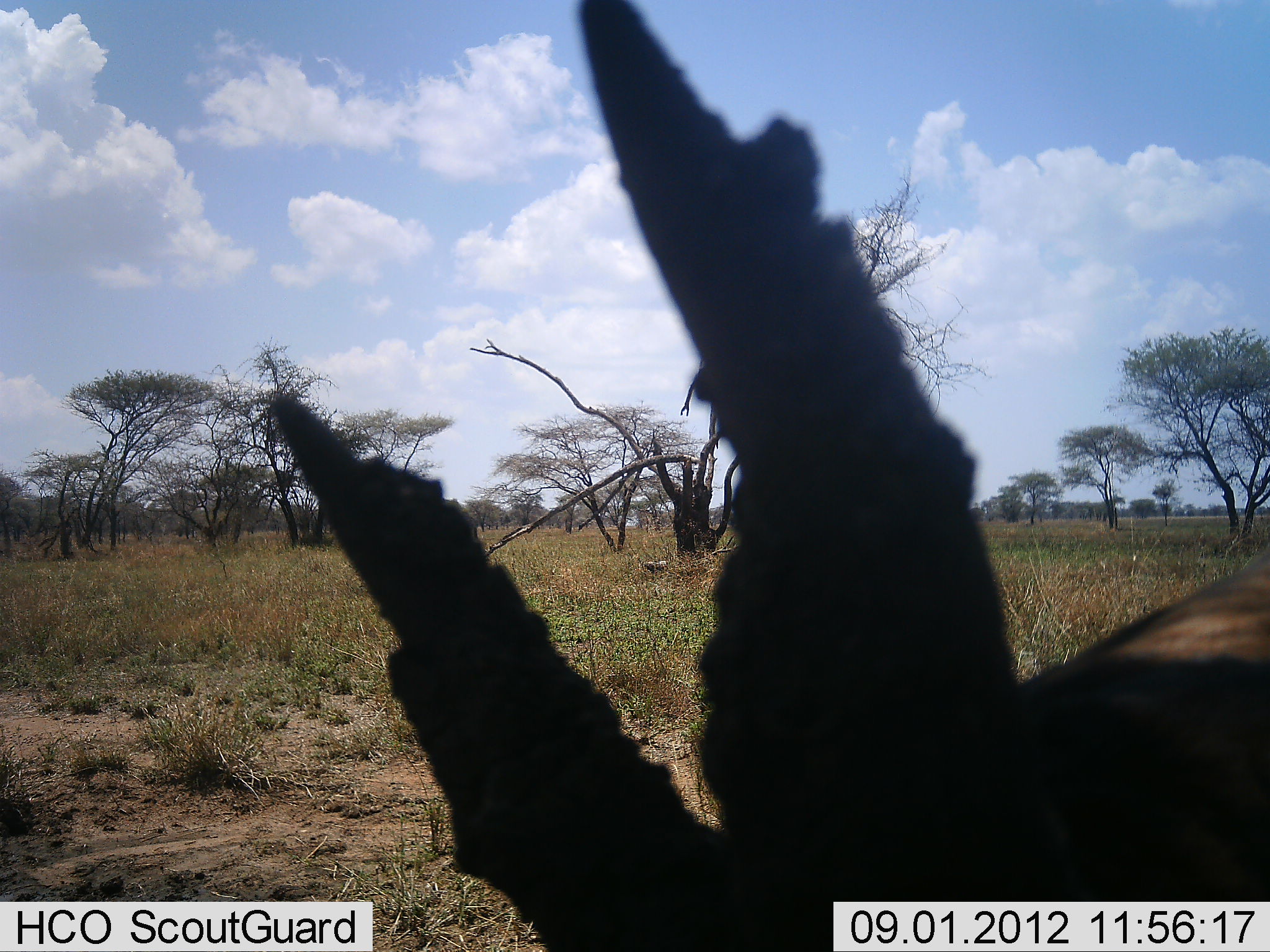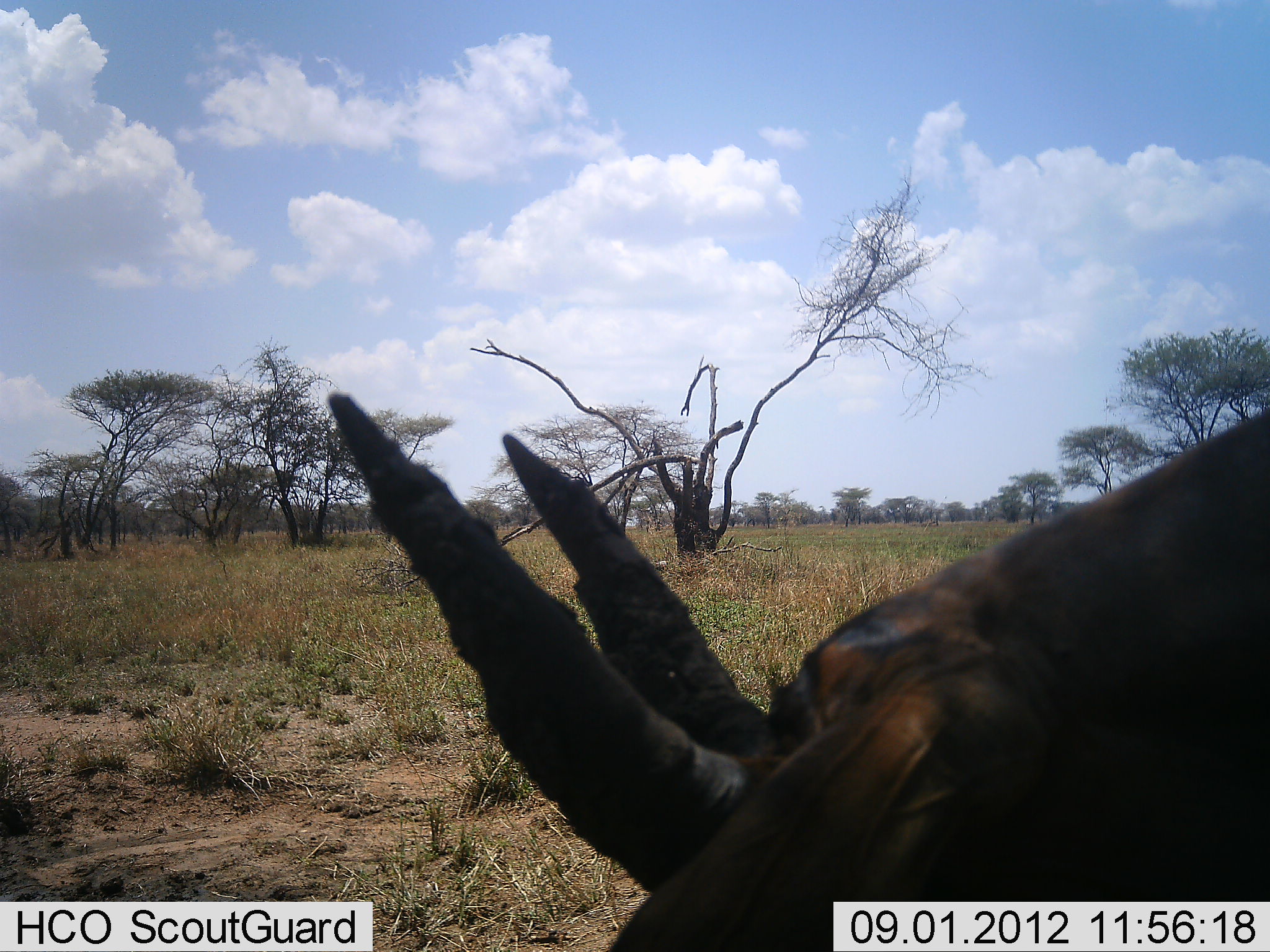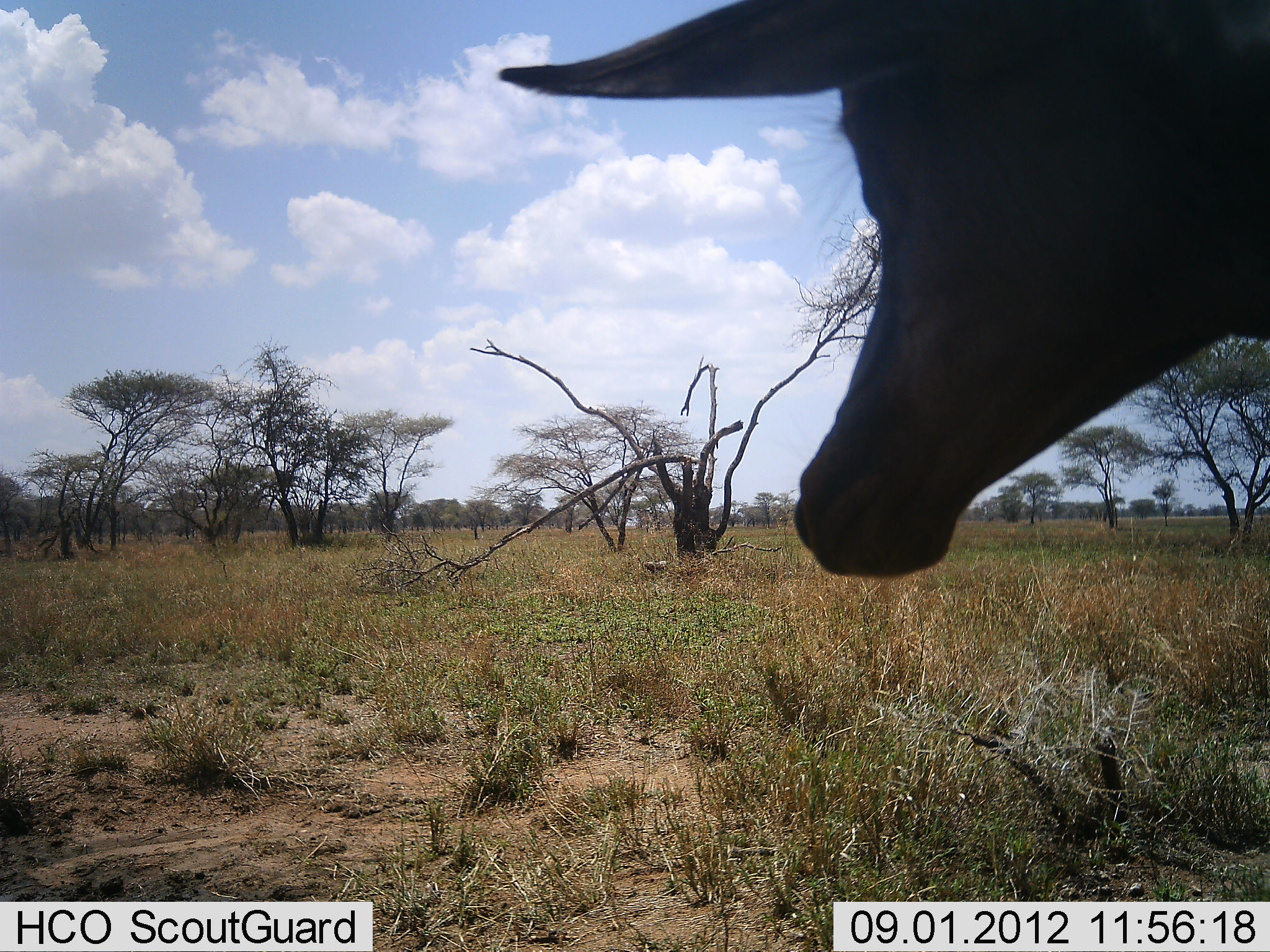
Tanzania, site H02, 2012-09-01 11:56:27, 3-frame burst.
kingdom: Animalia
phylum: Chordata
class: Mammalia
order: Artiodactyla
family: Bovidae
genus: Damaliscus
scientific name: Damaliscus lunatus jimela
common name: topi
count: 1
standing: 60%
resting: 0%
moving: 30%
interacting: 0%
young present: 10%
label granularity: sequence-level